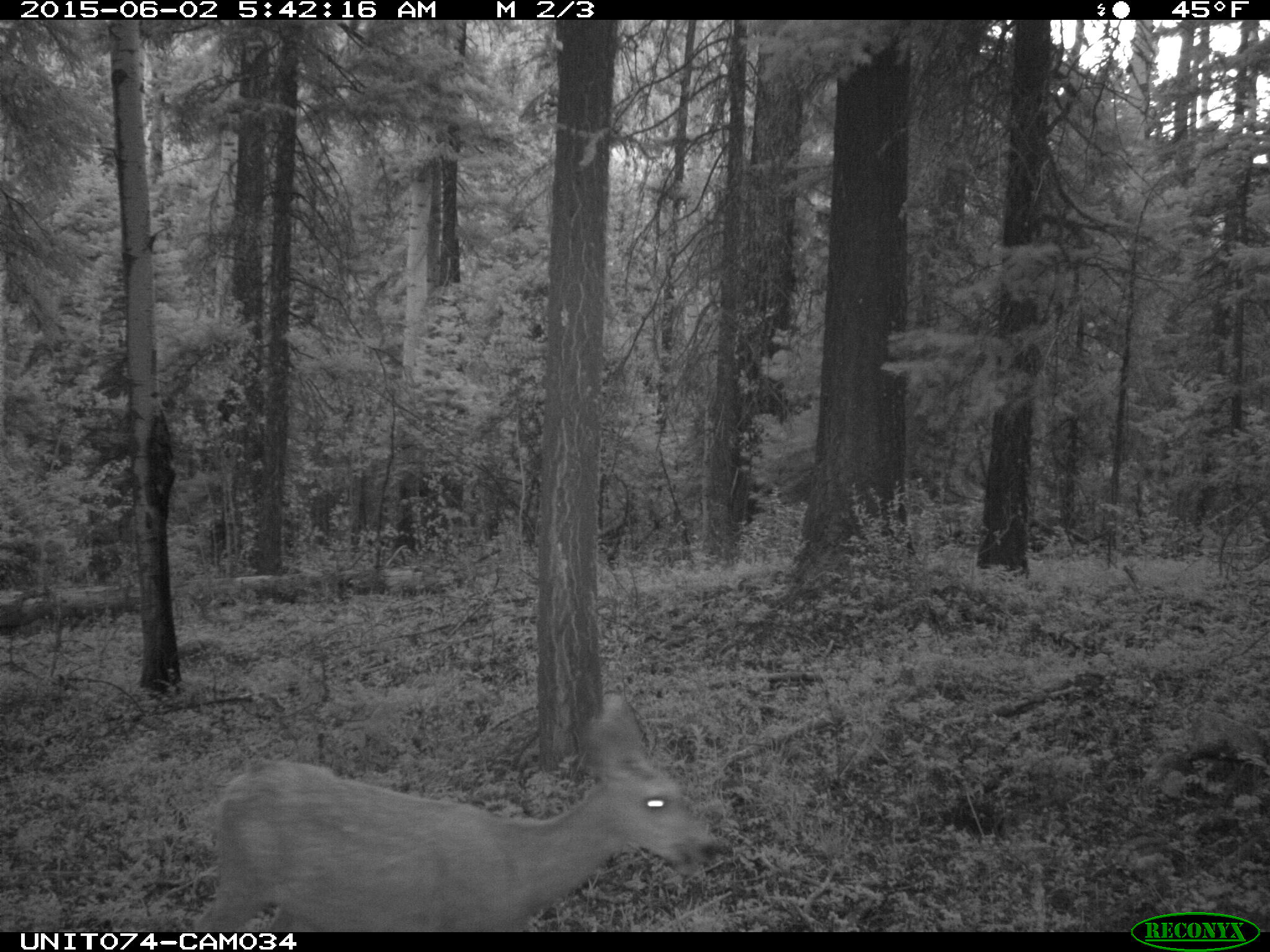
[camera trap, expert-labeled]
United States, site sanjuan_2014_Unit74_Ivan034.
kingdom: Animalia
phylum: Chordata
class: Mammalia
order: Artiodactyla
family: Cervidae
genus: Odocoileus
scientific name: Odocoileus hemionus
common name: mule deer